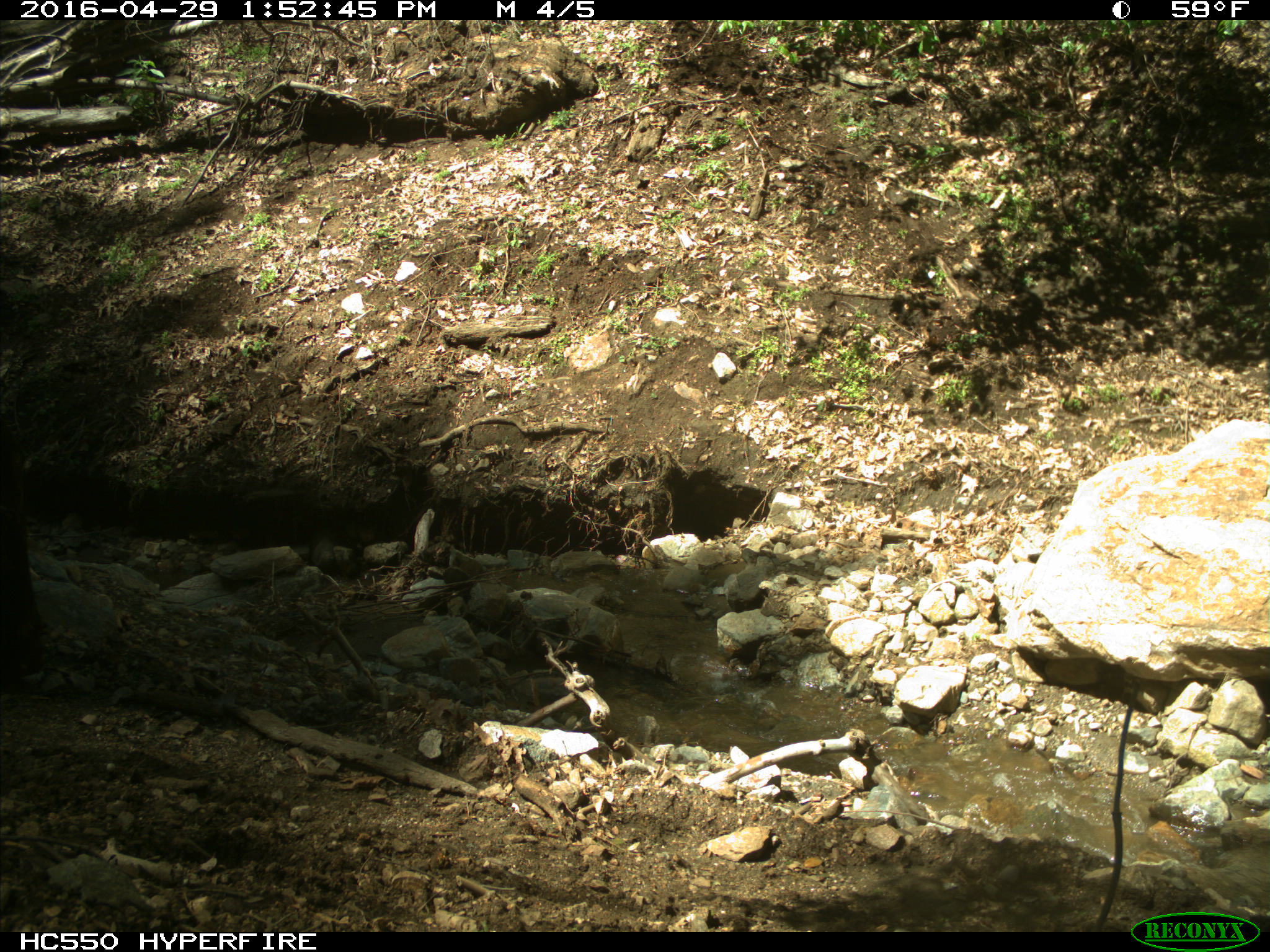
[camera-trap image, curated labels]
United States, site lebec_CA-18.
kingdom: Animalia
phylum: Chordata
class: Mammalia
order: Artiodactyla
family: Bovidae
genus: Bos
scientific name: Bos taurus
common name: domestic cow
Bos taurus (domestic cow).